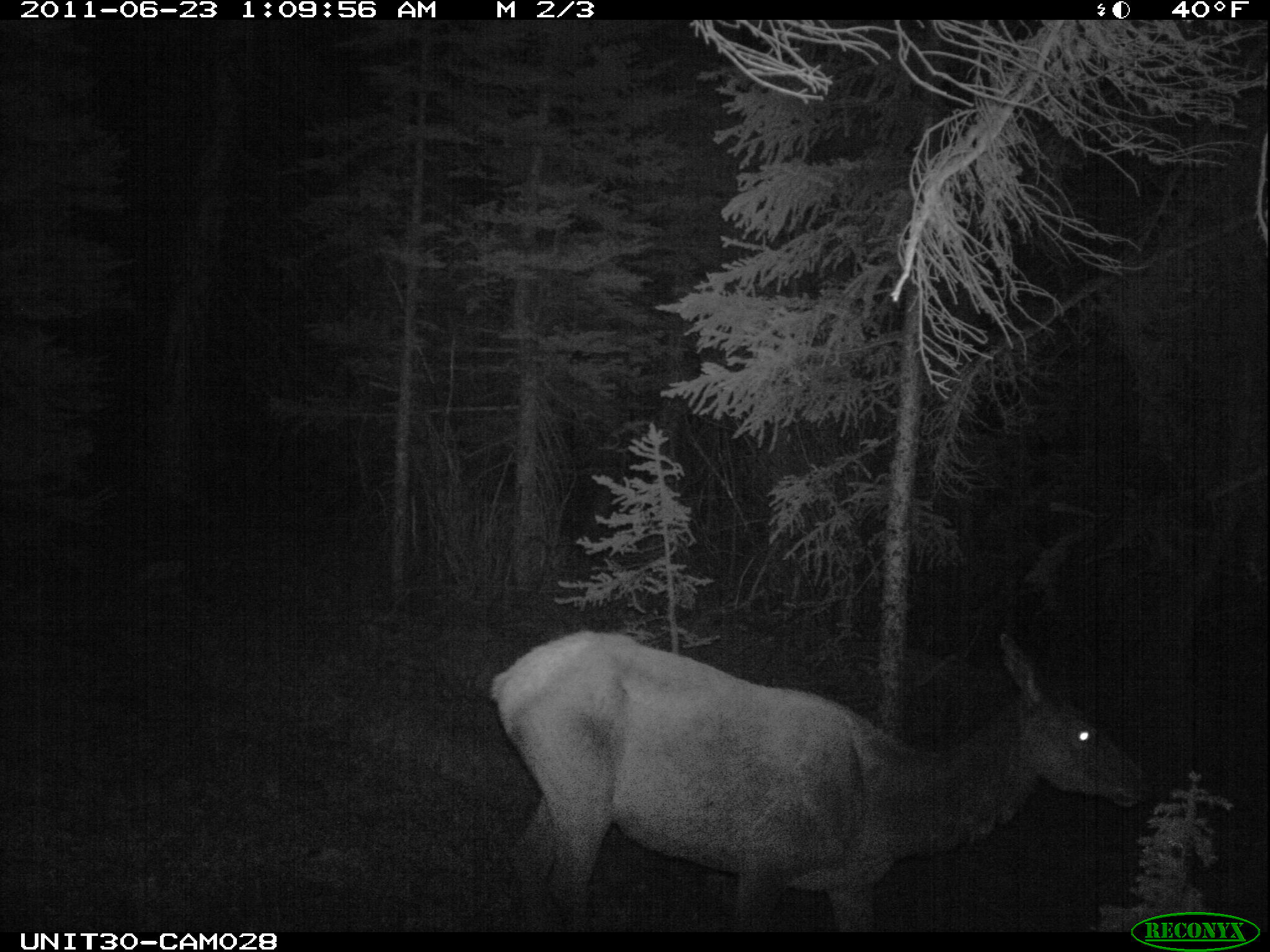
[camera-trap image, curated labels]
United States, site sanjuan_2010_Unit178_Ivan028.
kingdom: Animalia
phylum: Chordata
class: Mammalia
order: Artiodactyla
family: Cervidae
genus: Cervus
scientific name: Cervus elaphus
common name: red deer